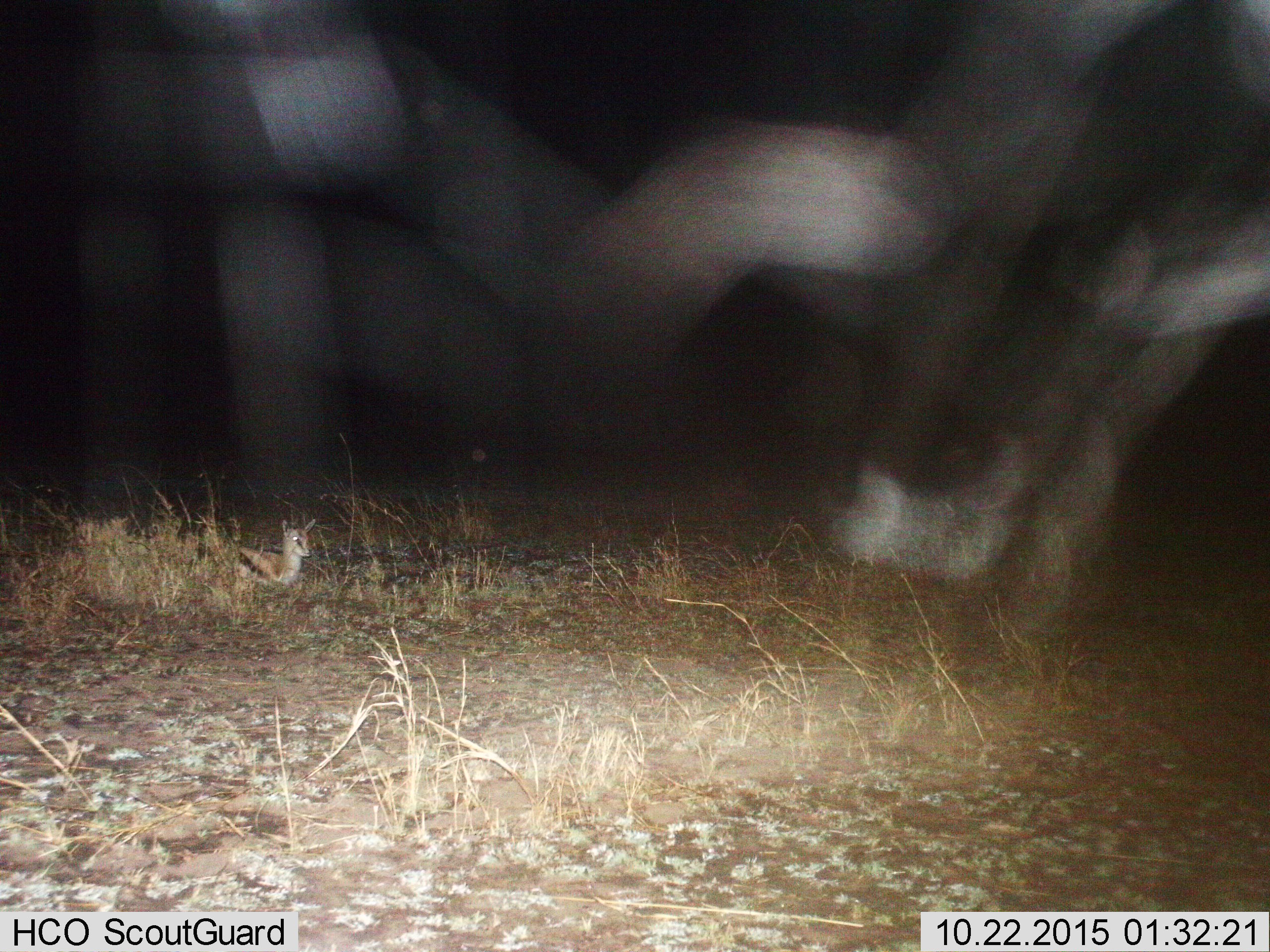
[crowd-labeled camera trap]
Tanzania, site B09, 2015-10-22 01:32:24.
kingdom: Animalia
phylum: Chordata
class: Mammalia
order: Artiodactyla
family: Bovidae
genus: Eudorcas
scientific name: Eudorcas thomsonii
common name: thomson's gazelle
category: gazellethomsons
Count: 1.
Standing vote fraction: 0%.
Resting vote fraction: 100%.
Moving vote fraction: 0%.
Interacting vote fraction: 0%.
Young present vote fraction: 23%.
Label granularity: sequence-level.